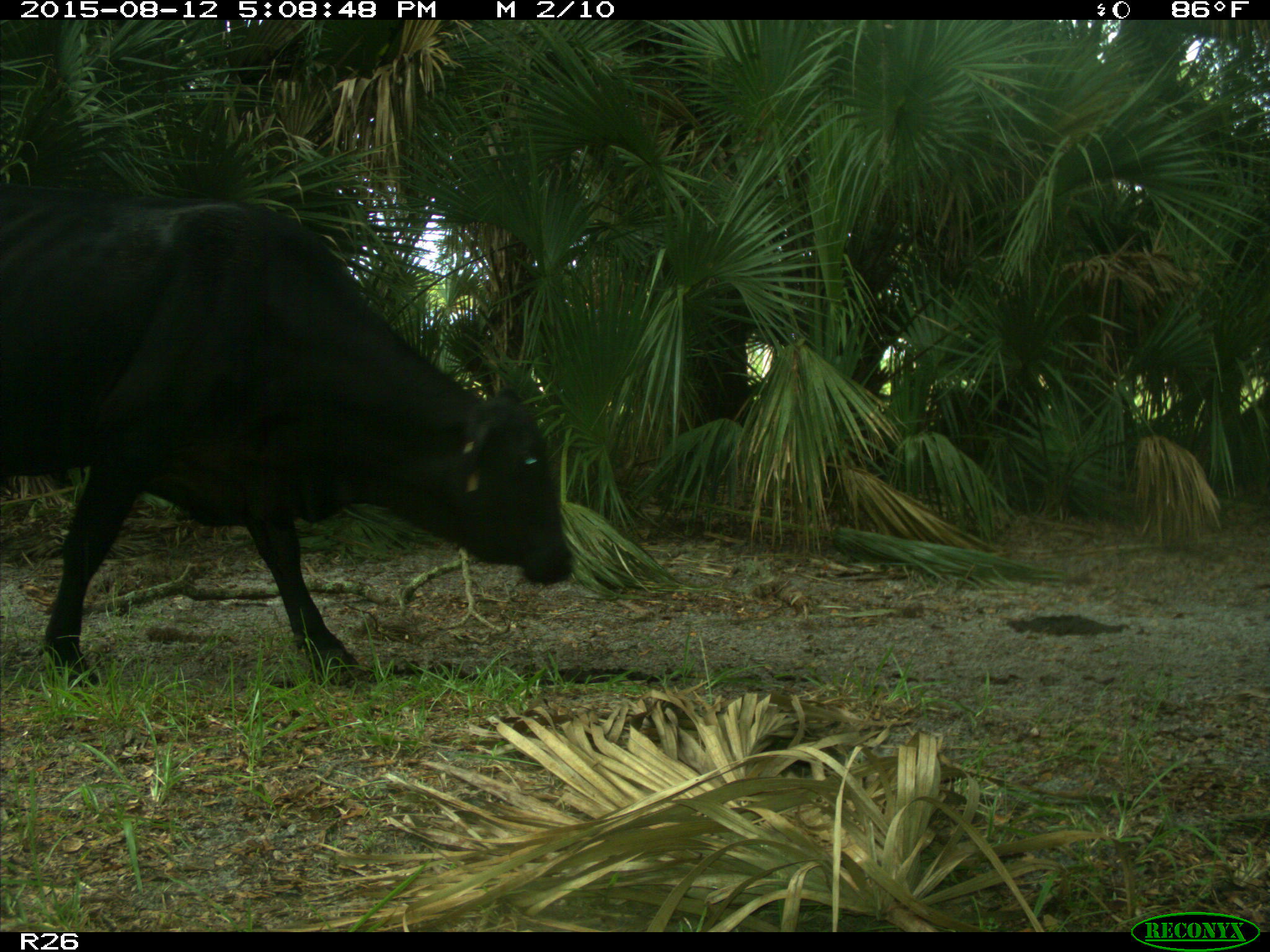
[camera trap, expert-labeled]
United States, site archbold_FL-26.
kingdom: Animalia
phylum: Chordata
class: Mammalia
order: Artiodactyla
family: Bovidae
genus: Bos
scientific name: Bos taurus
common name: domestic cow